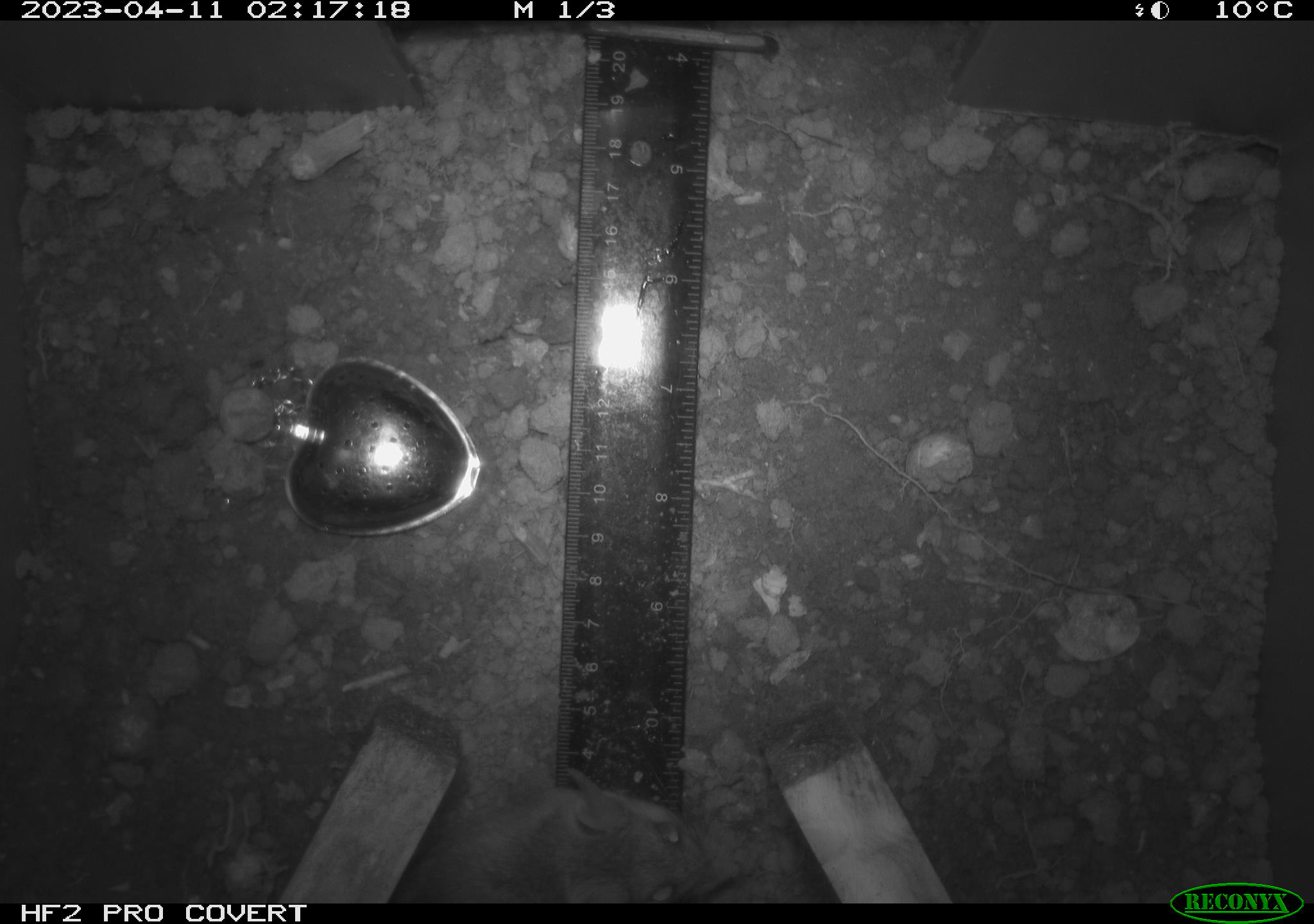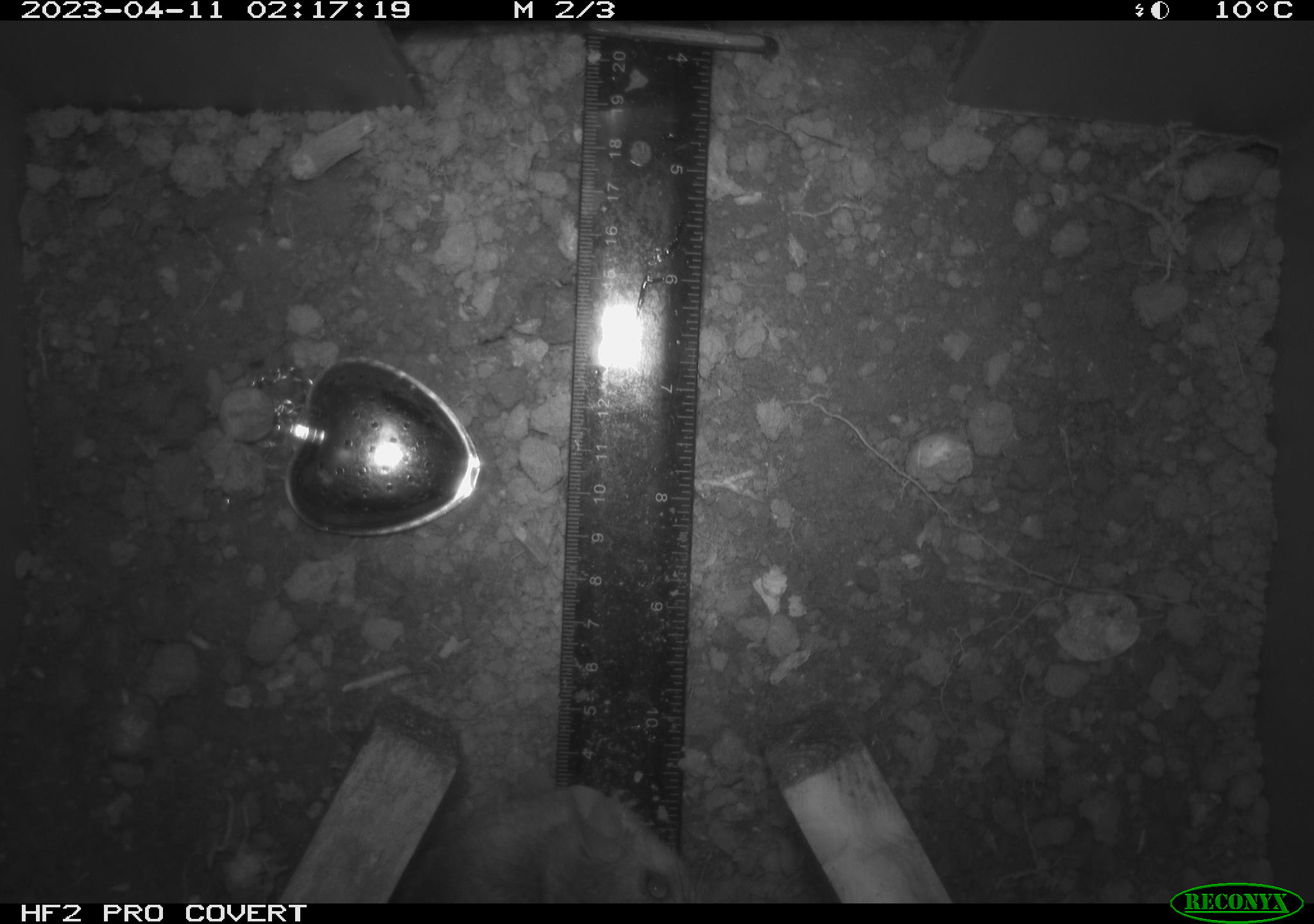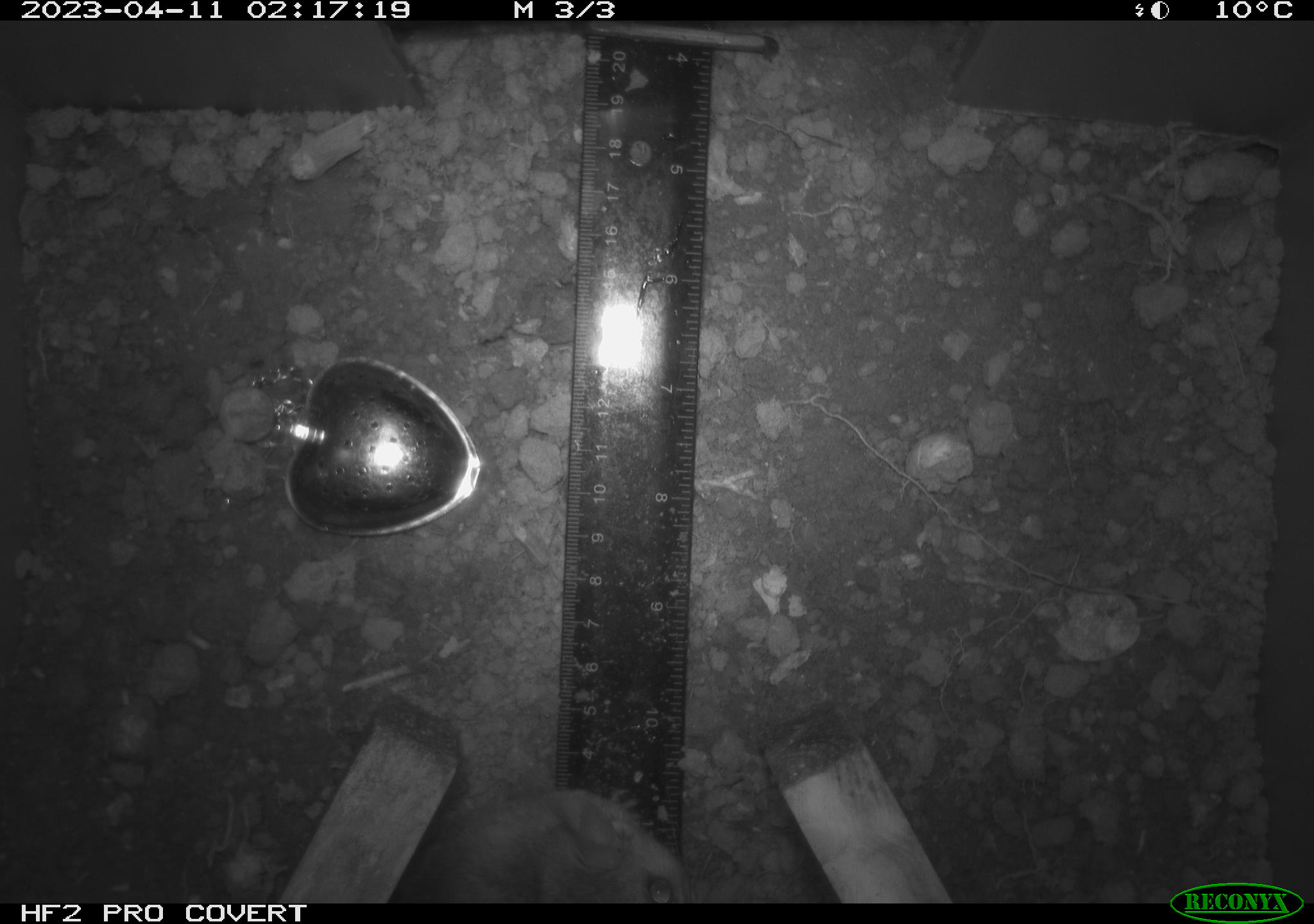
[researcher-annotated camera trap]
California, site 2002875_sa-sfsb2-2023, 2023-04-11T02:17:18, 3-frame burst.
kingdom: Animalia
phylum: Chordata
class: Mammalia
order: Rodentia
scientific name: Rodentia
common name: mouse species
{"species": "mouse species (Rodentia)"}